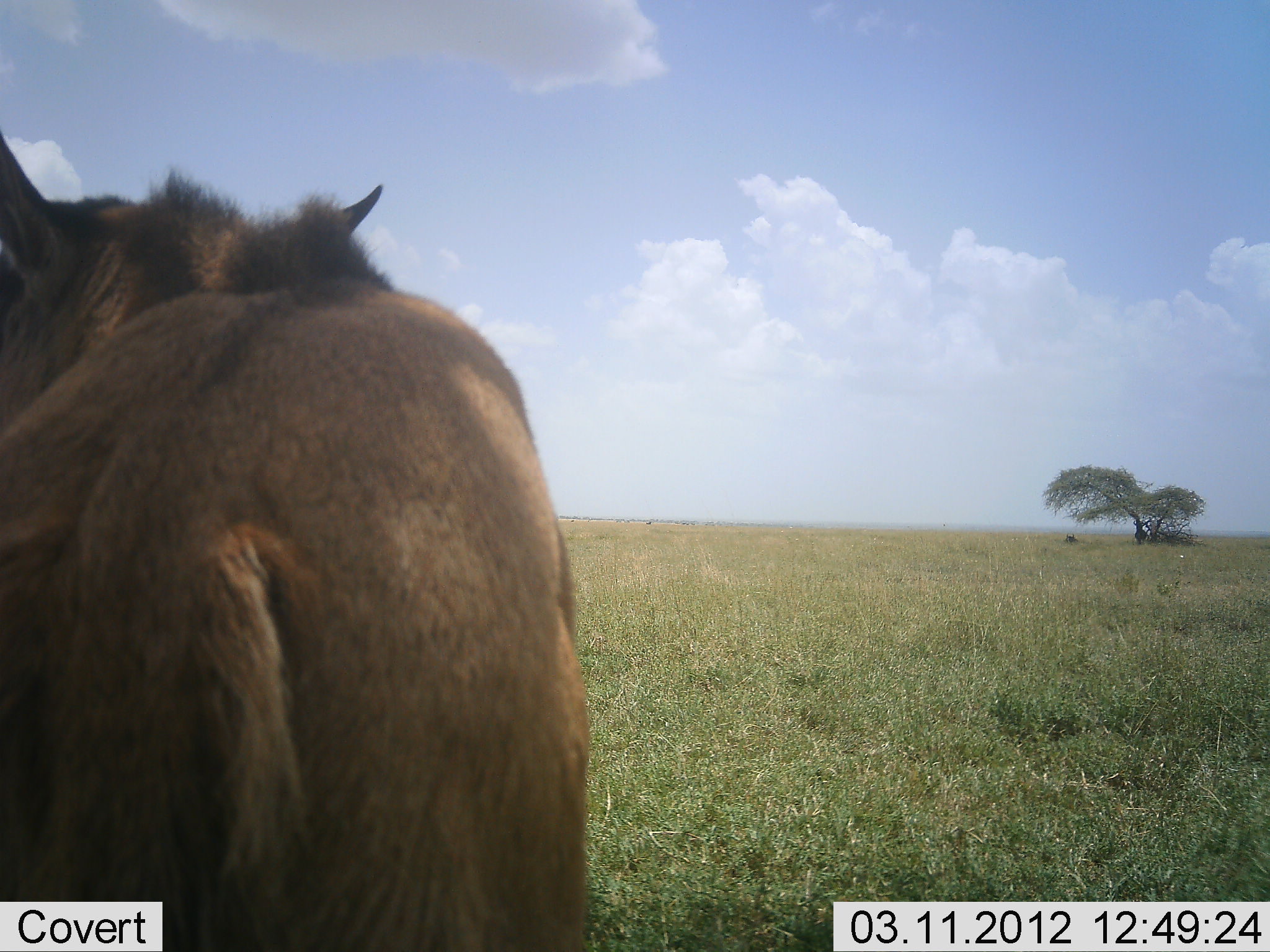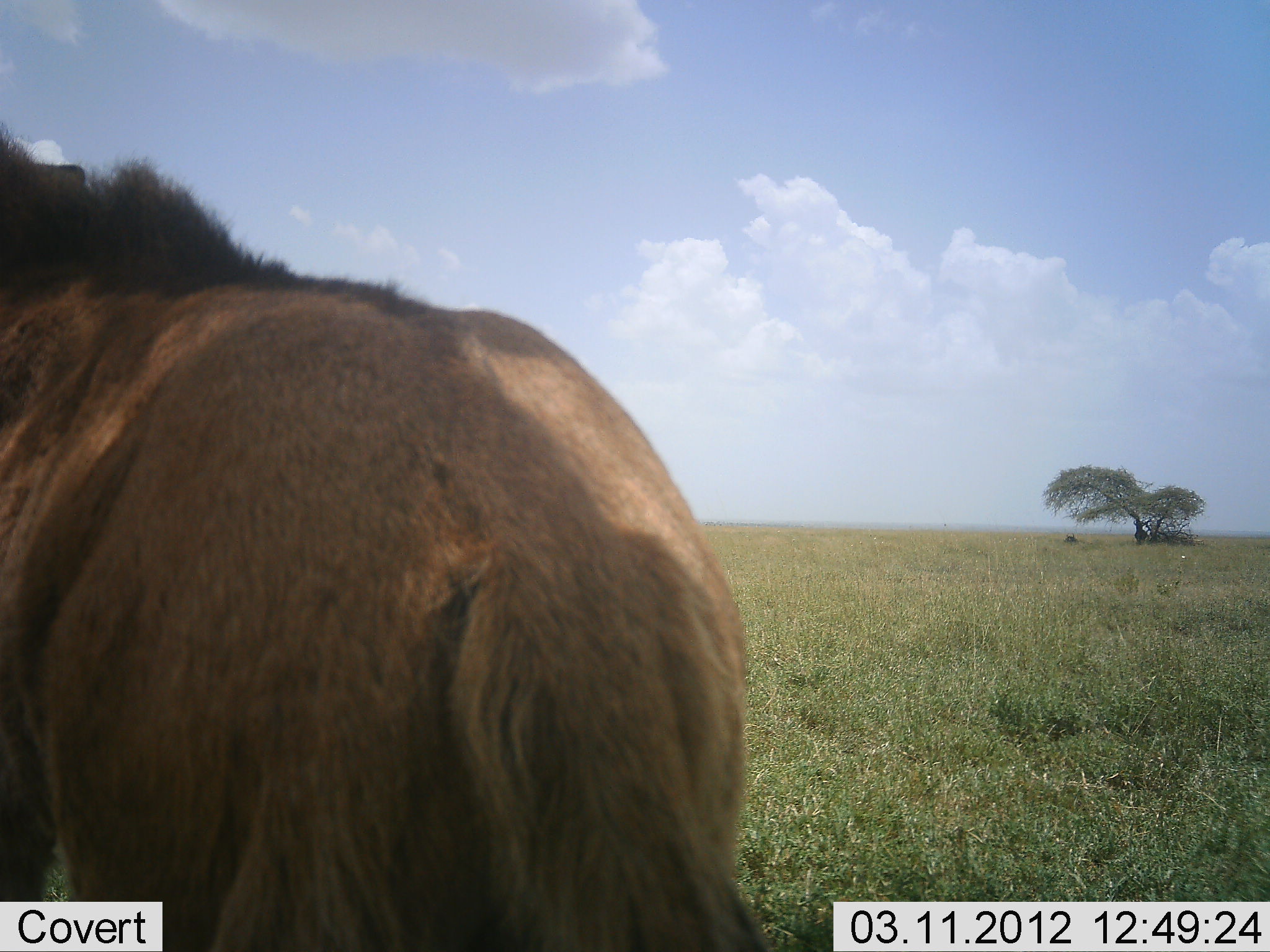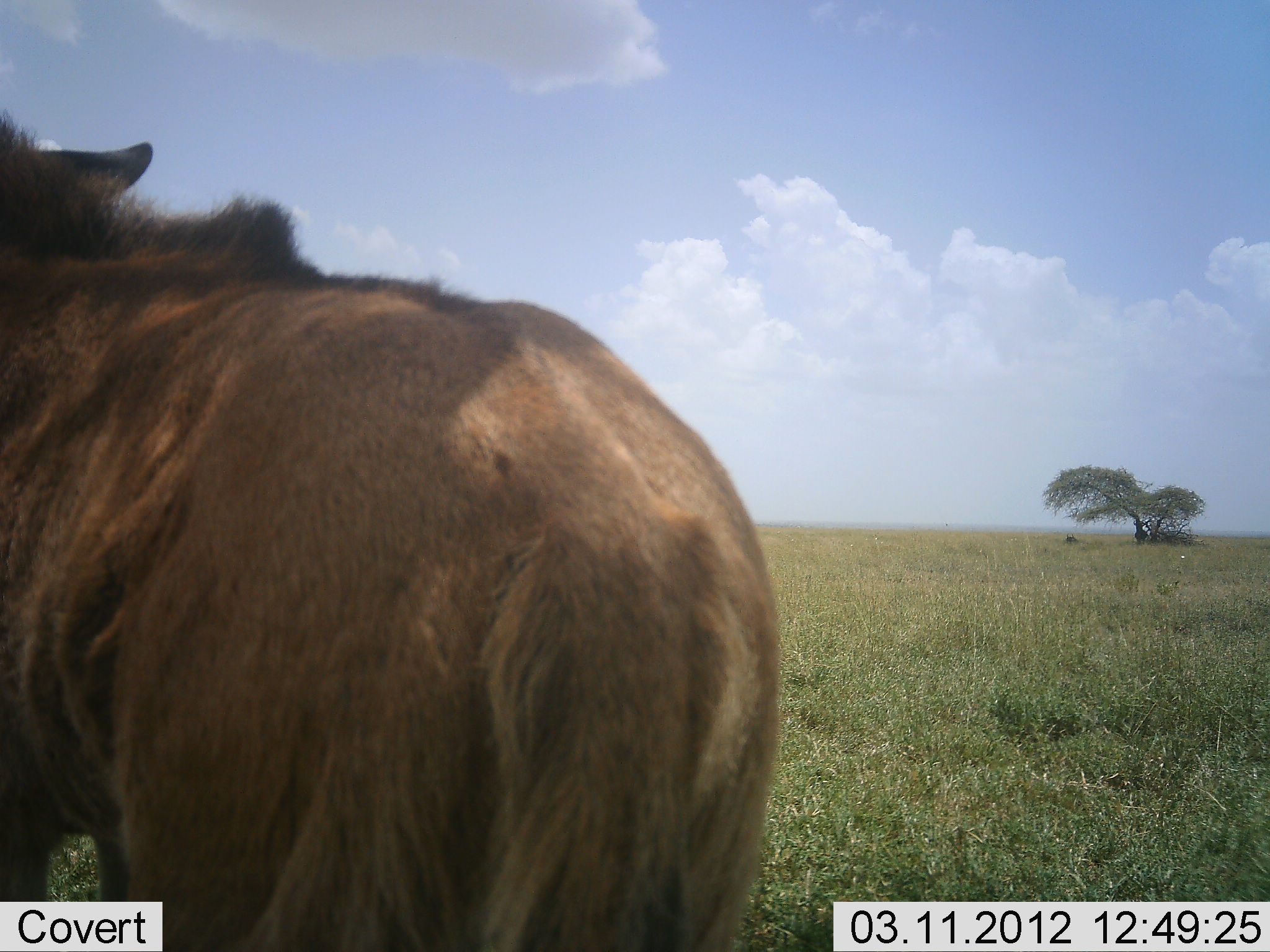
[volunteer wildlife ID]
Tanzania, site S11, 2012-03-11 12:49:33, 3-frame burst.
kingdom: Animalia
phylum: Chordata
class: Mammalia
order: Artiodactyla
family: Bovidae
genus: Connochaetes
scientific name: Connochaetes taurinus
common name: blue wildebeest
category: wildebeest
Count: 1.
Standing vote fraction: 100%.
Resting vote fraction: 0%.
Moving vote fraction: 0%.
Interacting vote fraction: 0%.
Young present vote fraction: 71%.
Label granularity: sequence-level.